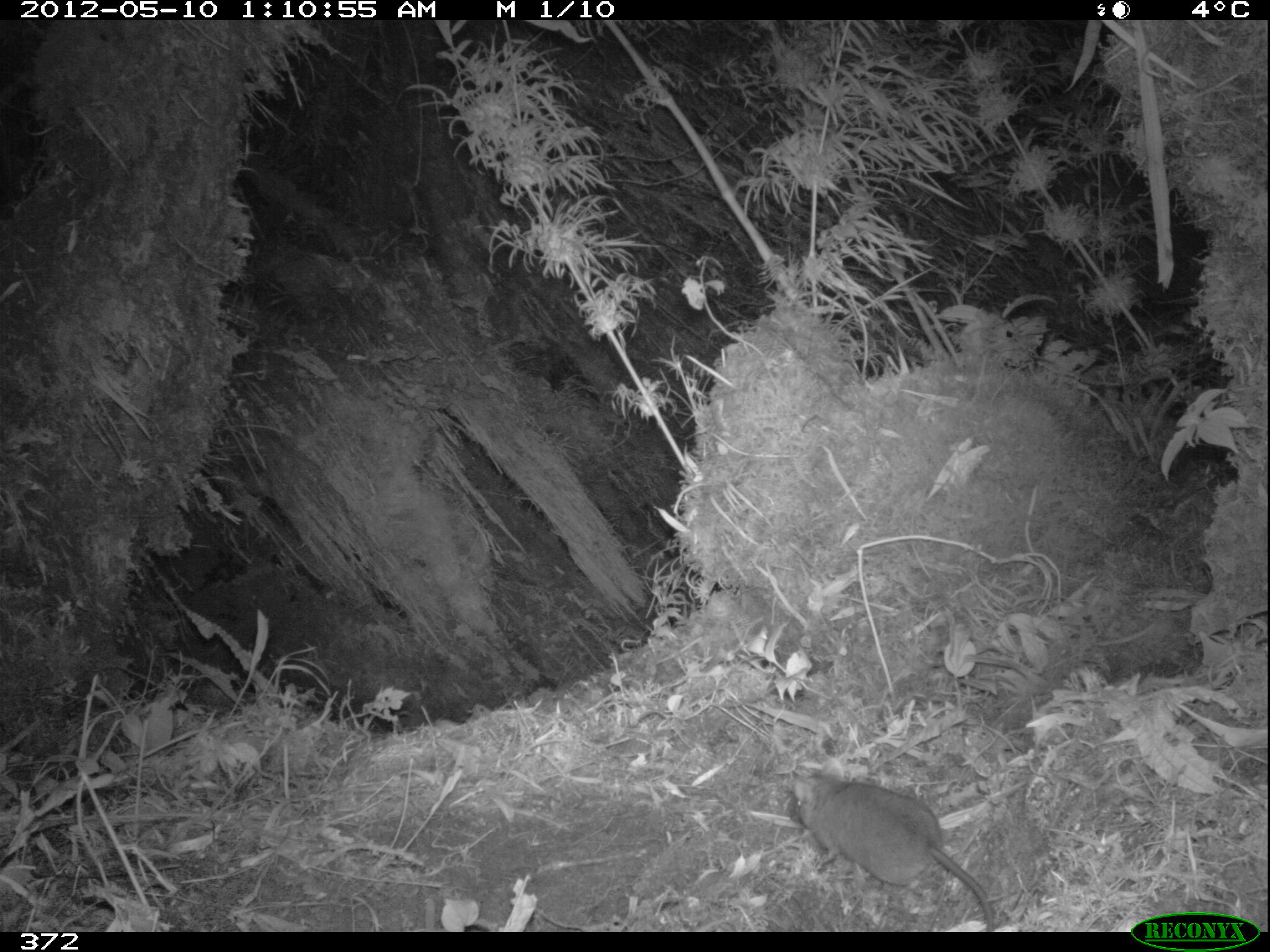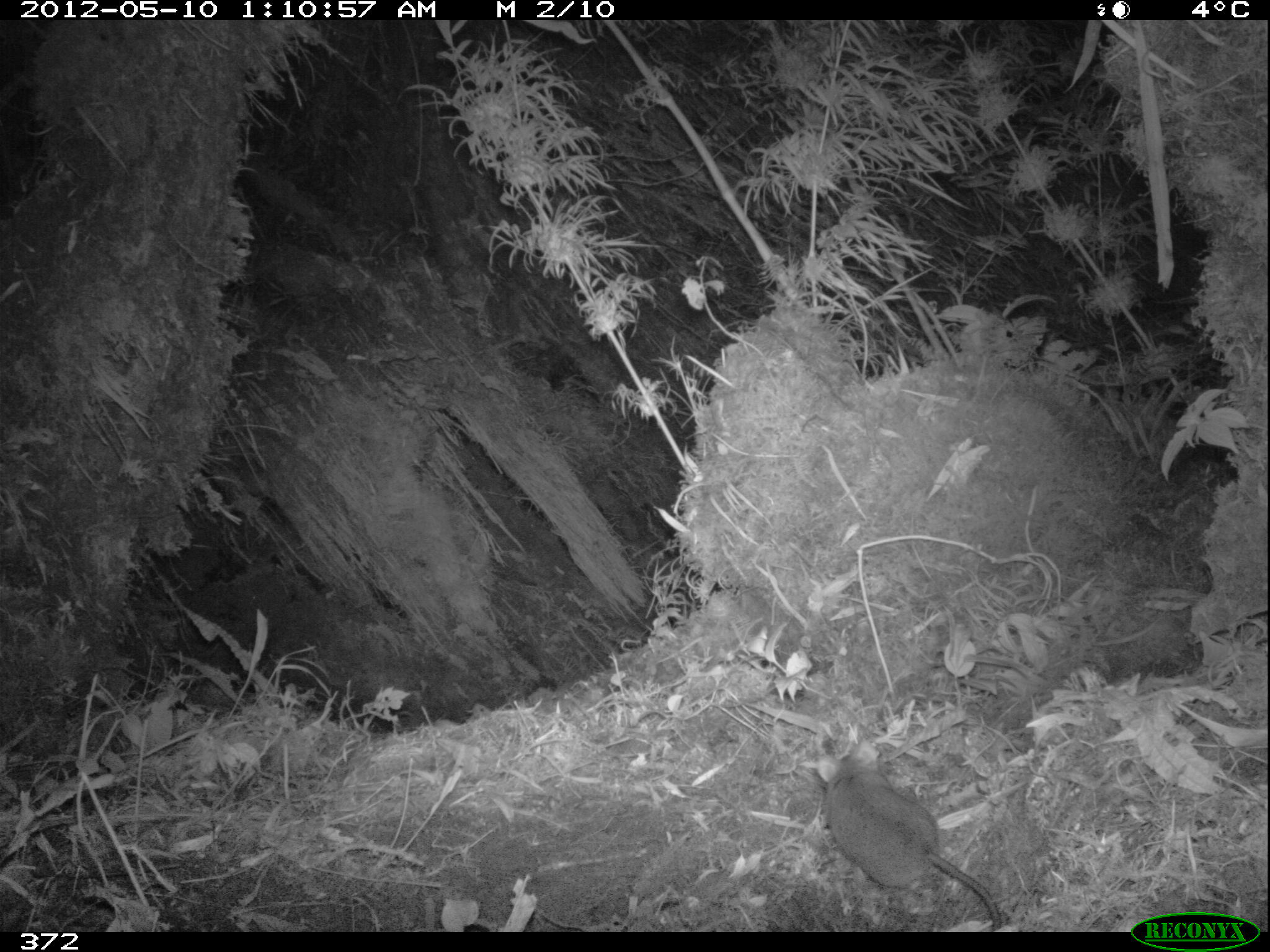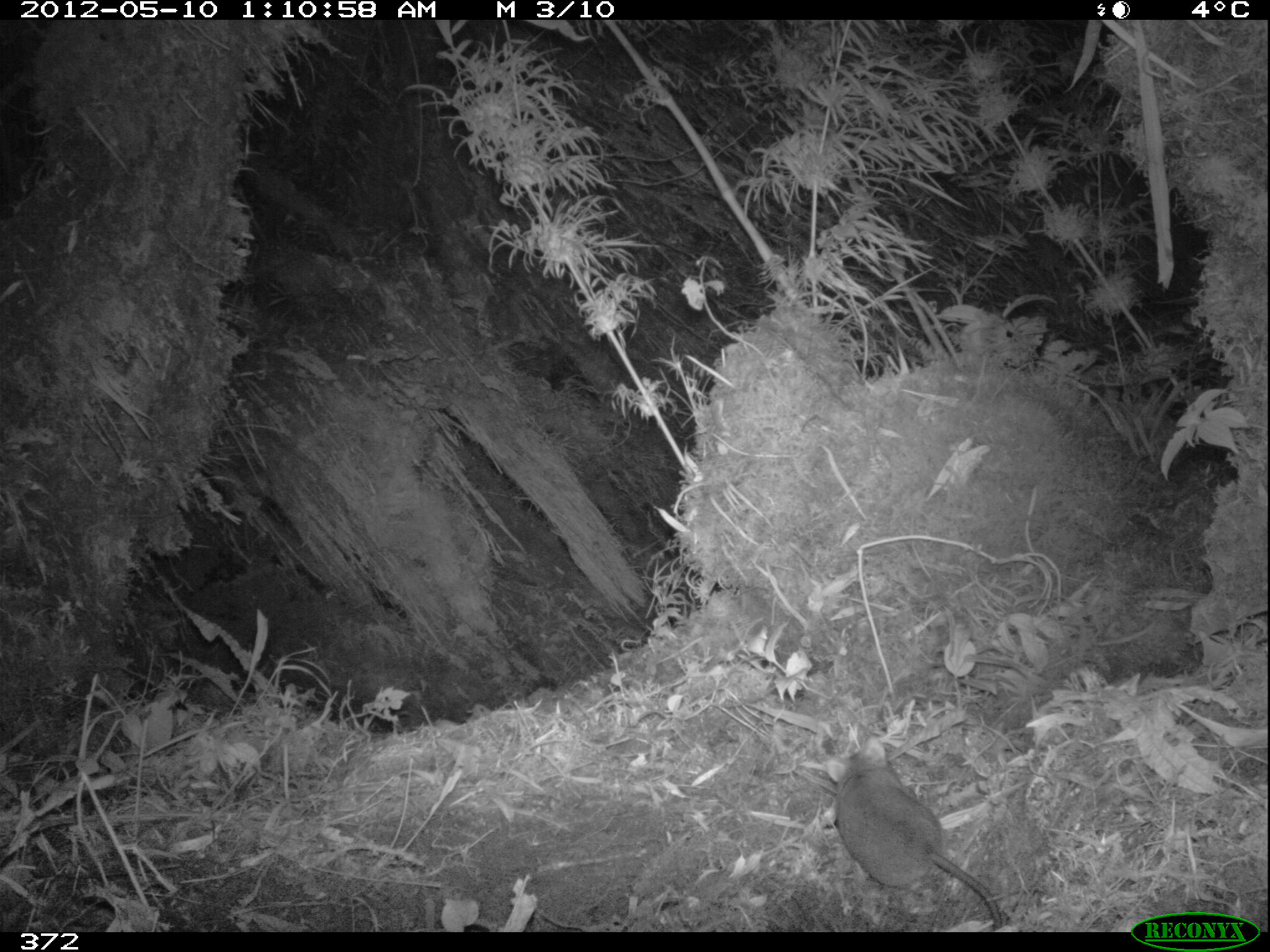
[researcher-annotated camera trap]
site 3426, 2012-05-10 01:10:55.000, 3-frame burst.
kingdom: Animalia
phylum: Chordata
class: Mammalia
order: Rodentia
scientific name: Rodentia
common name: rodents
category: unknown rodent